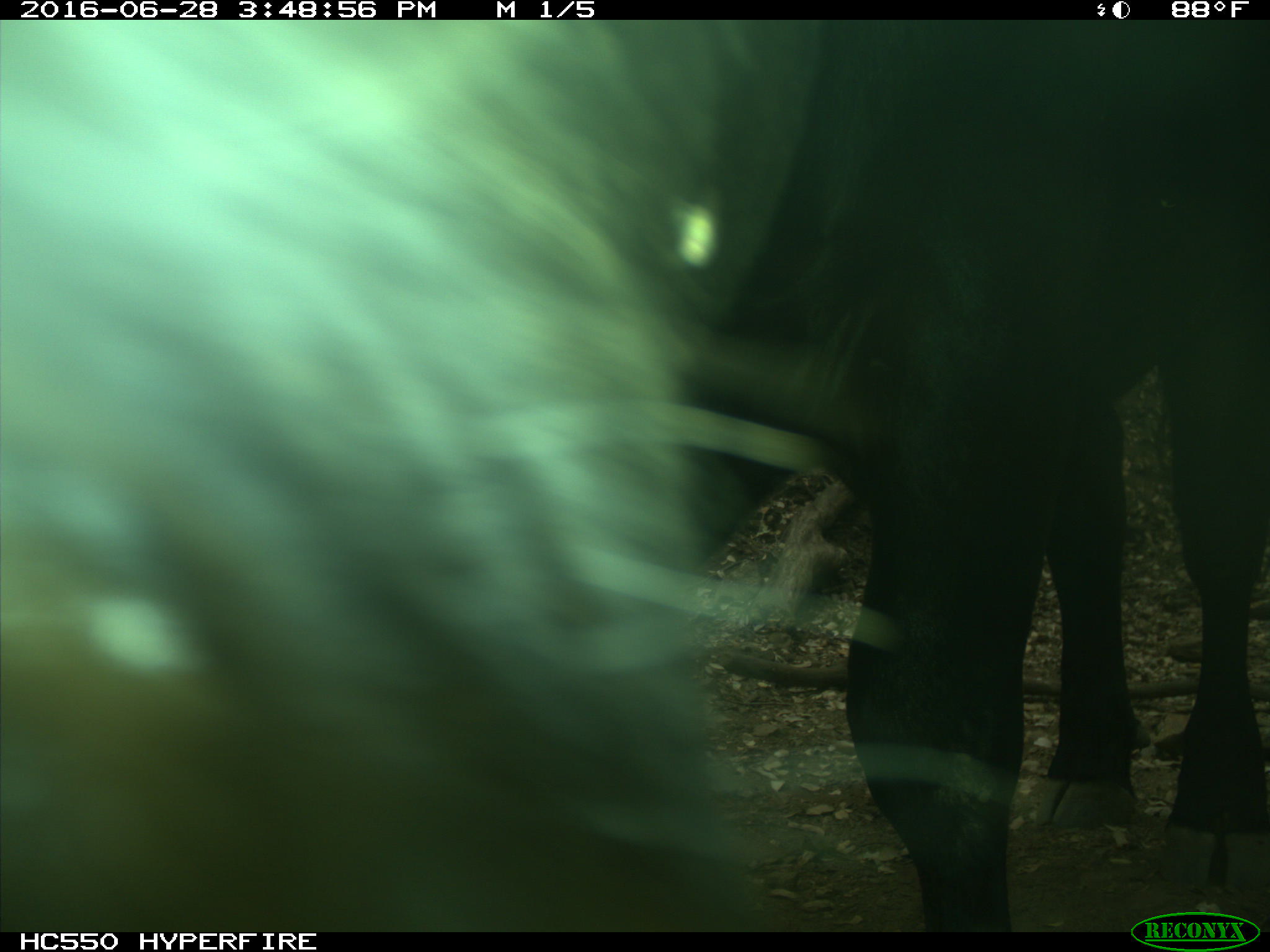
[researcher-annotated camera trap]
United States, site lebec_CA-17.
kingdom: Animalia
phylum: Chordata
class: Mammalia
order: Artiodactyla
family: Bovidae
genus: Bos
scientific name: Bos taurus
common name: domestic cow